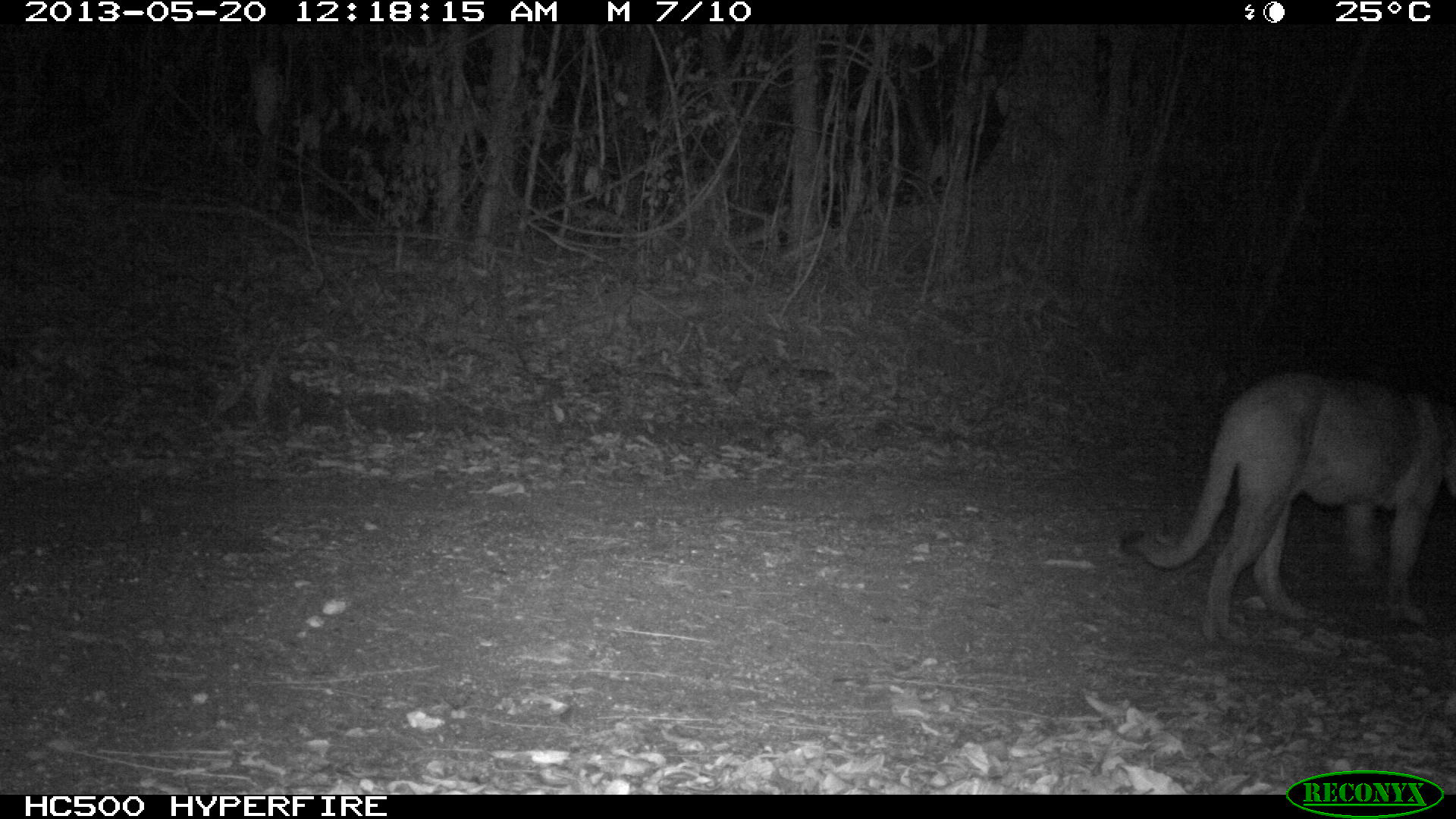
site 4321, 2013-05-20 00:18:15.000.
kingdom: Animalia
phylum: Chordata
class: Mammalia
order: Carnivora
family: Felidae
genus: Puma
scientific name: Puma concolor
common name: mountain lion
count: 1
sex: male